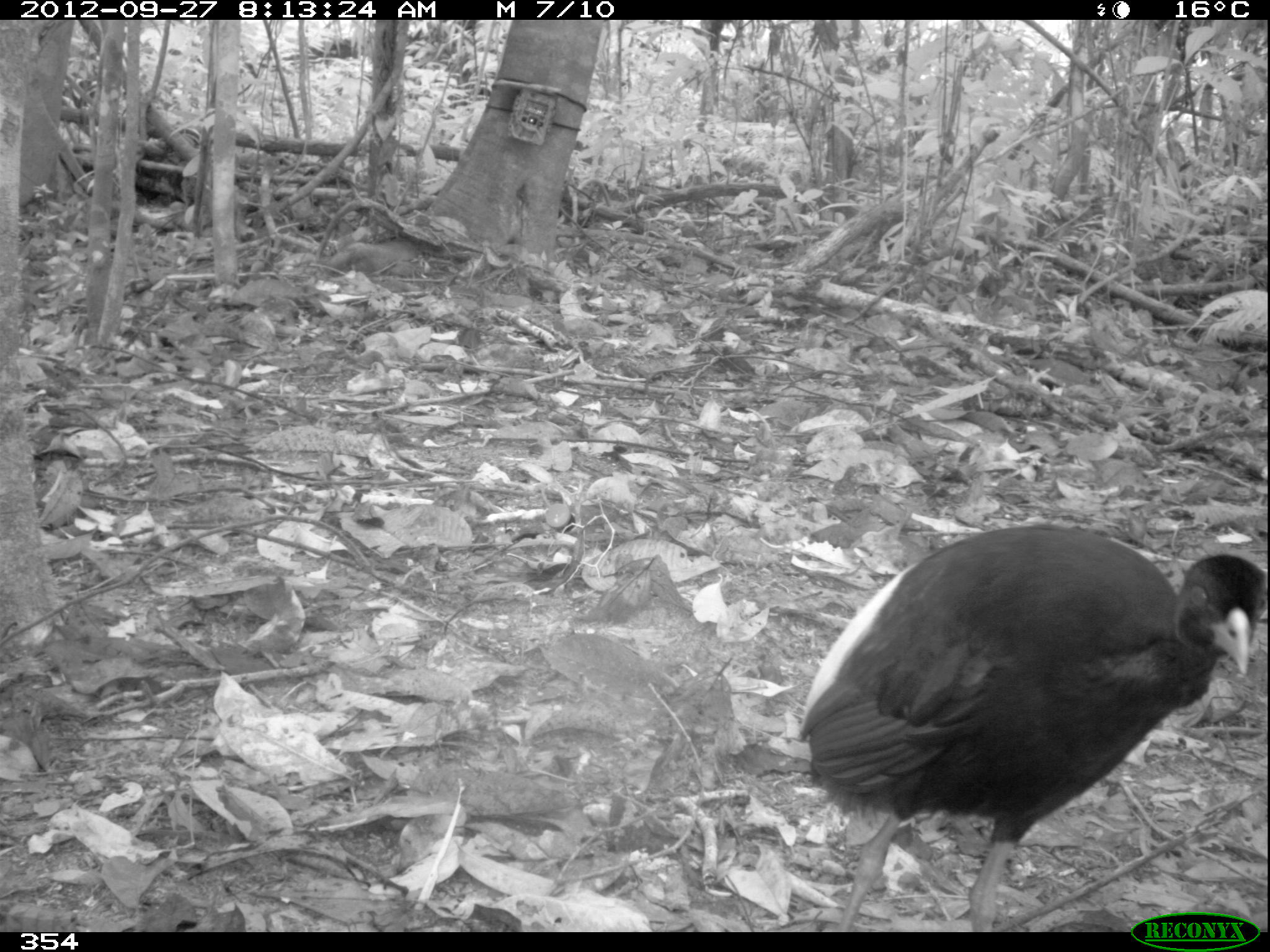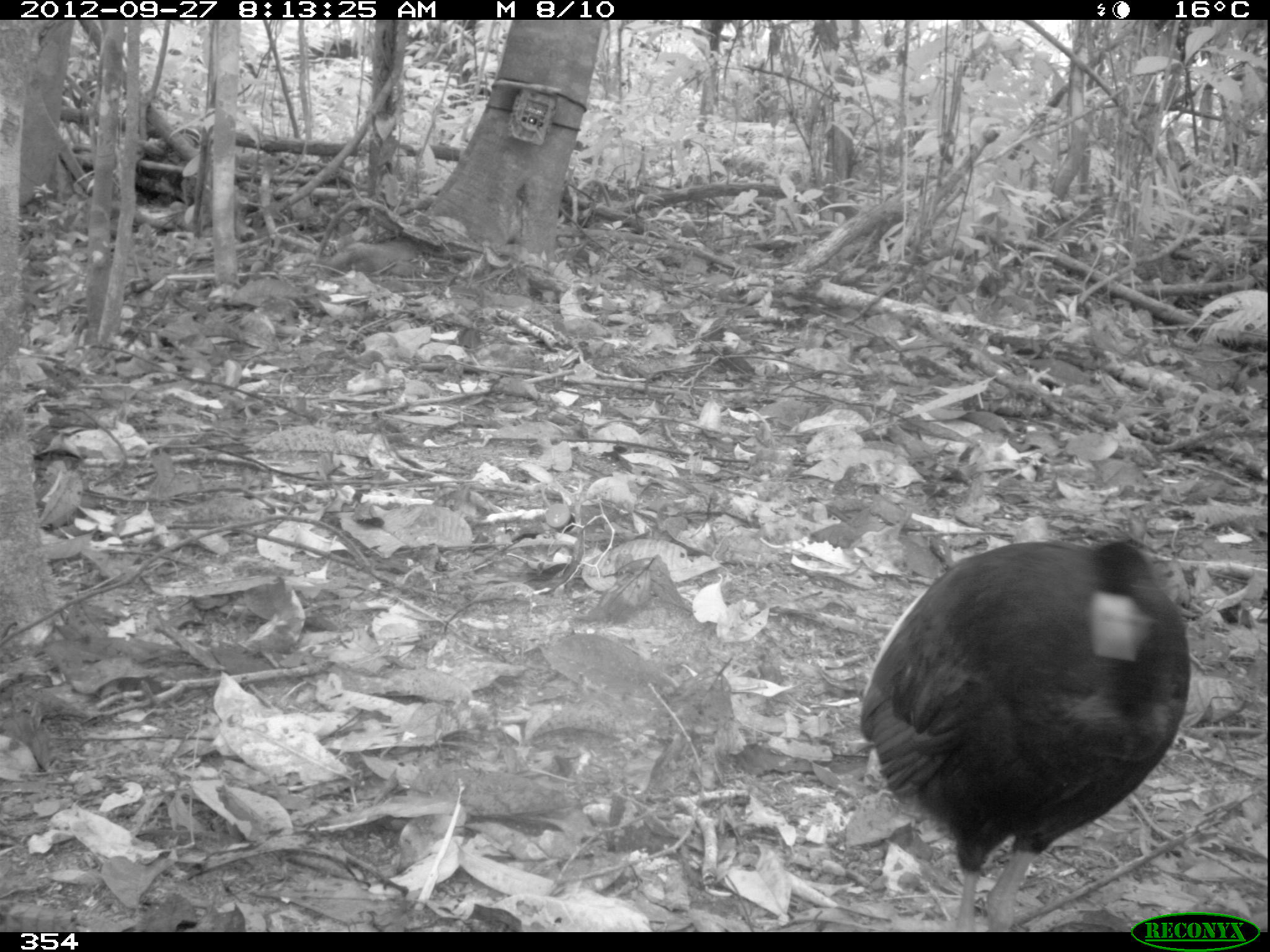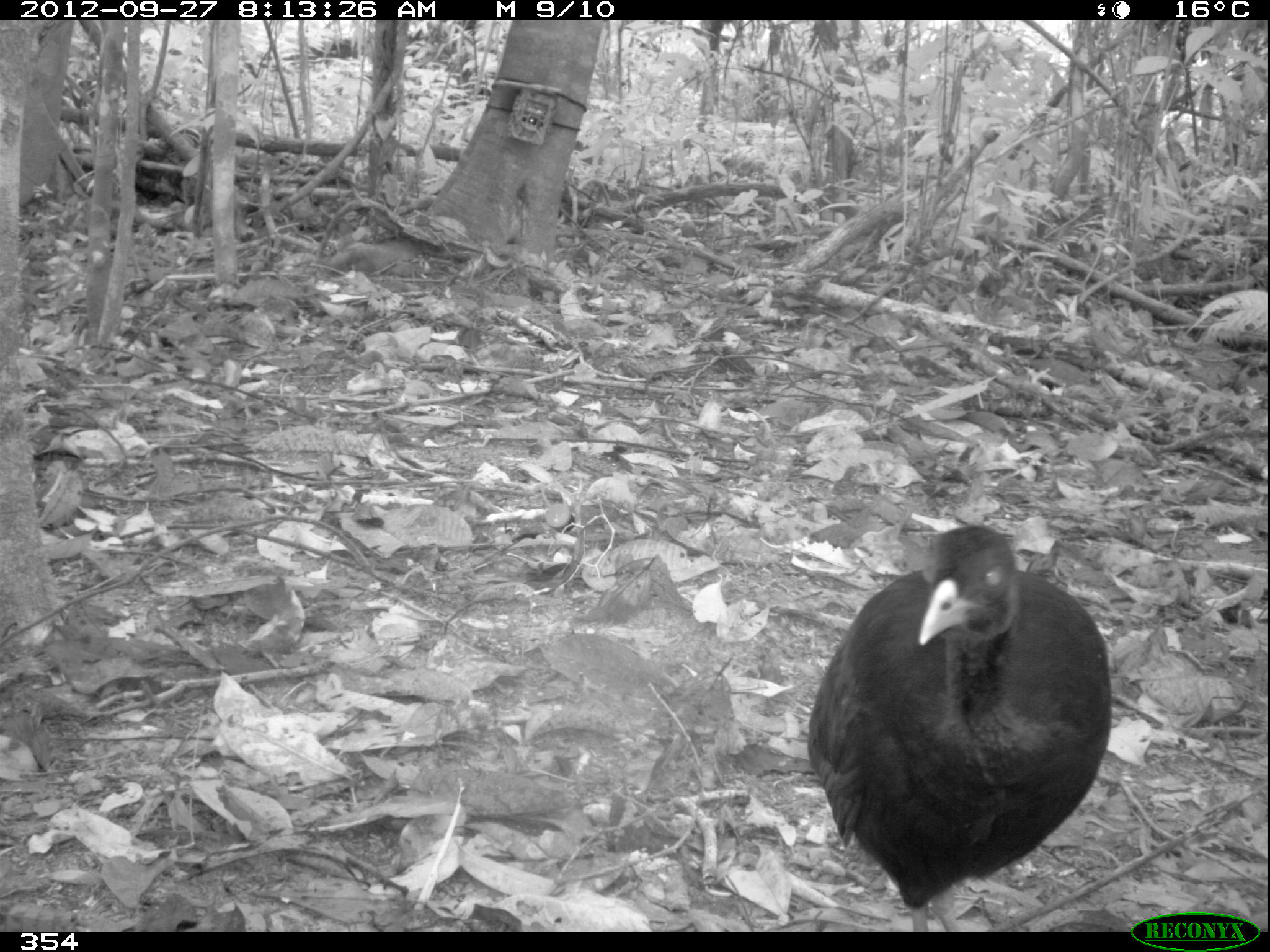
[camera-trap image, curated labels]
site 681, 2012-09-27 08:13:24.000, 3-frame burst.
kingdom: Animalia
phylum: Chordata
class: Aves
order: Gruiformes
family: Psophiidae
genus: Psophia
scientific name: Psophia leucoptera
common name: pale-winged trumpeter